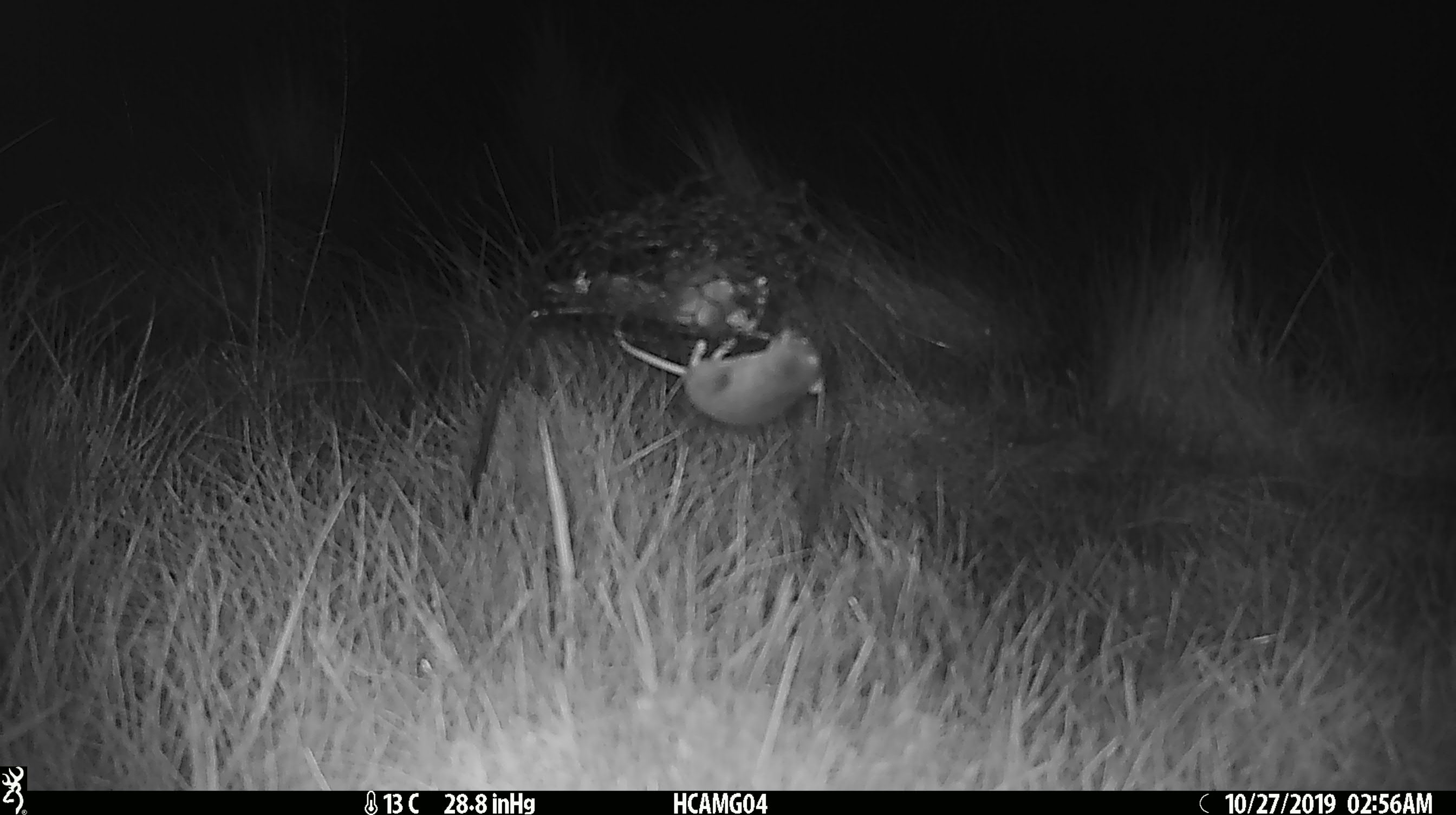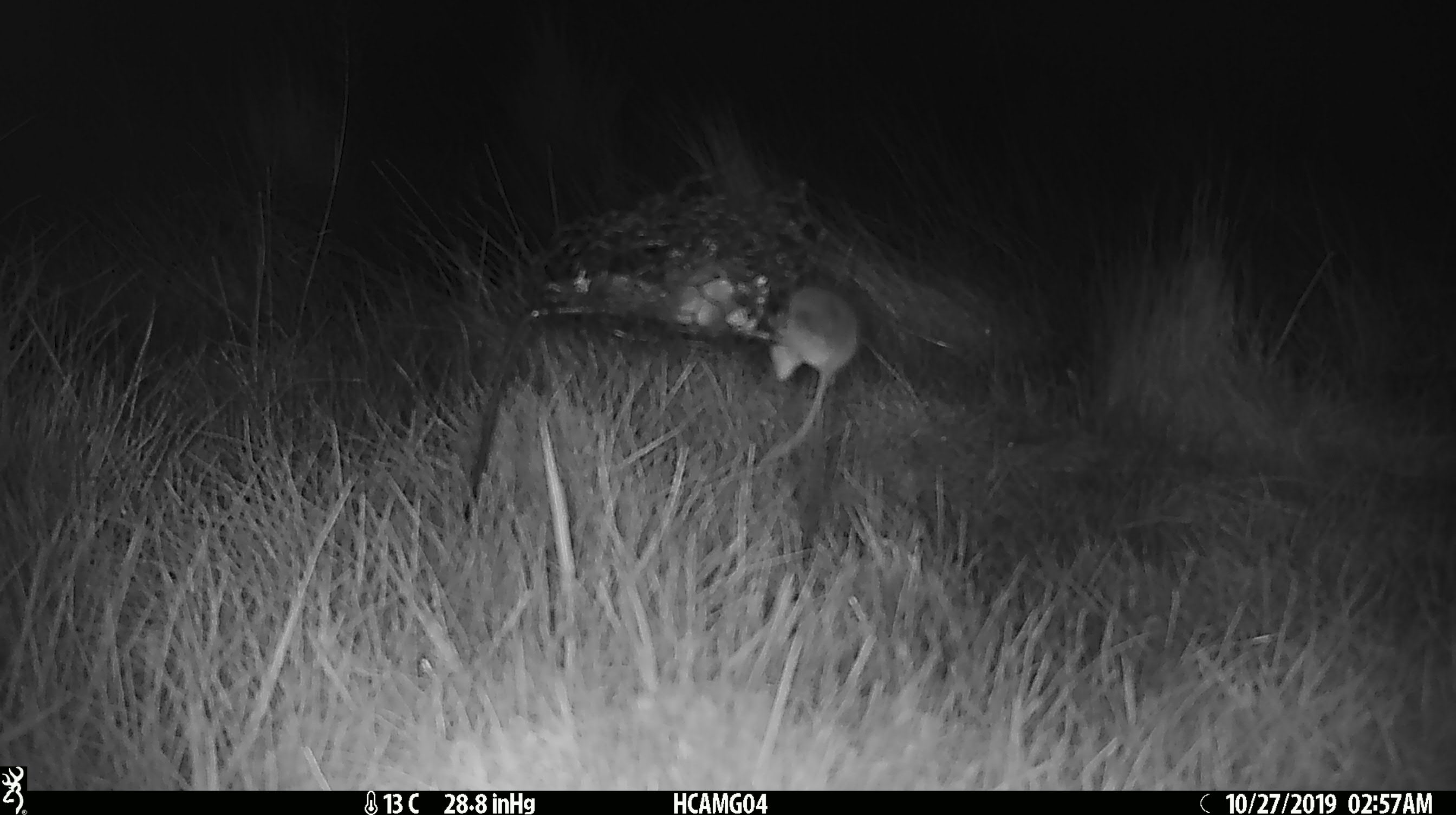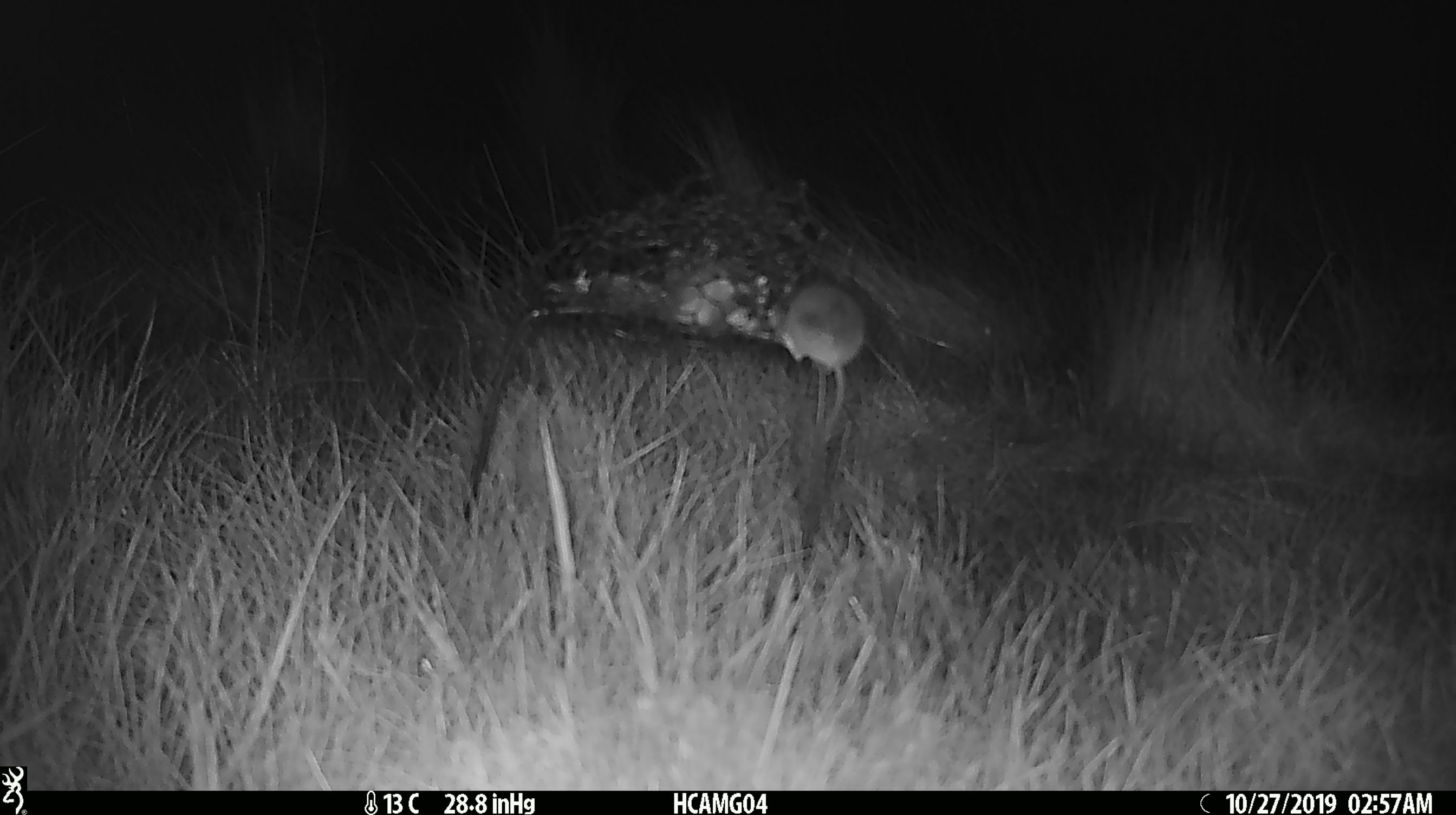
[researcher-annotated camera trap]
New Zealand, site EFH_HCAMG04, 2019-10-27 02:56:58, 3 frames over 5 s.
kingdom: Animalia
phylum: Chordata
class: Mammalia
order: Rodentia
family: Muridae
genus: Mus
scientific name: Mus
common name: mouse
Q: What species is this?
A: Mouse (Mus).